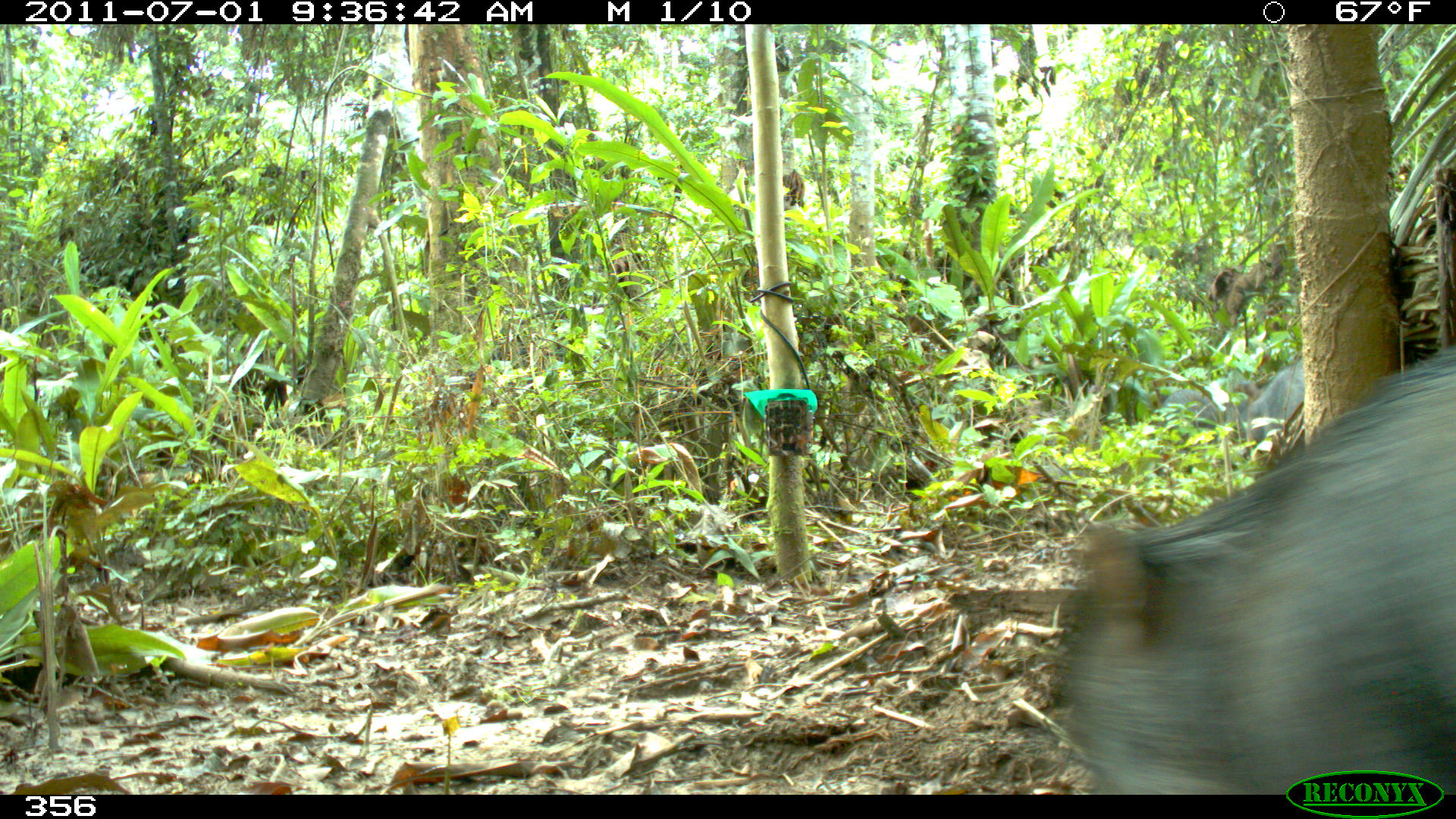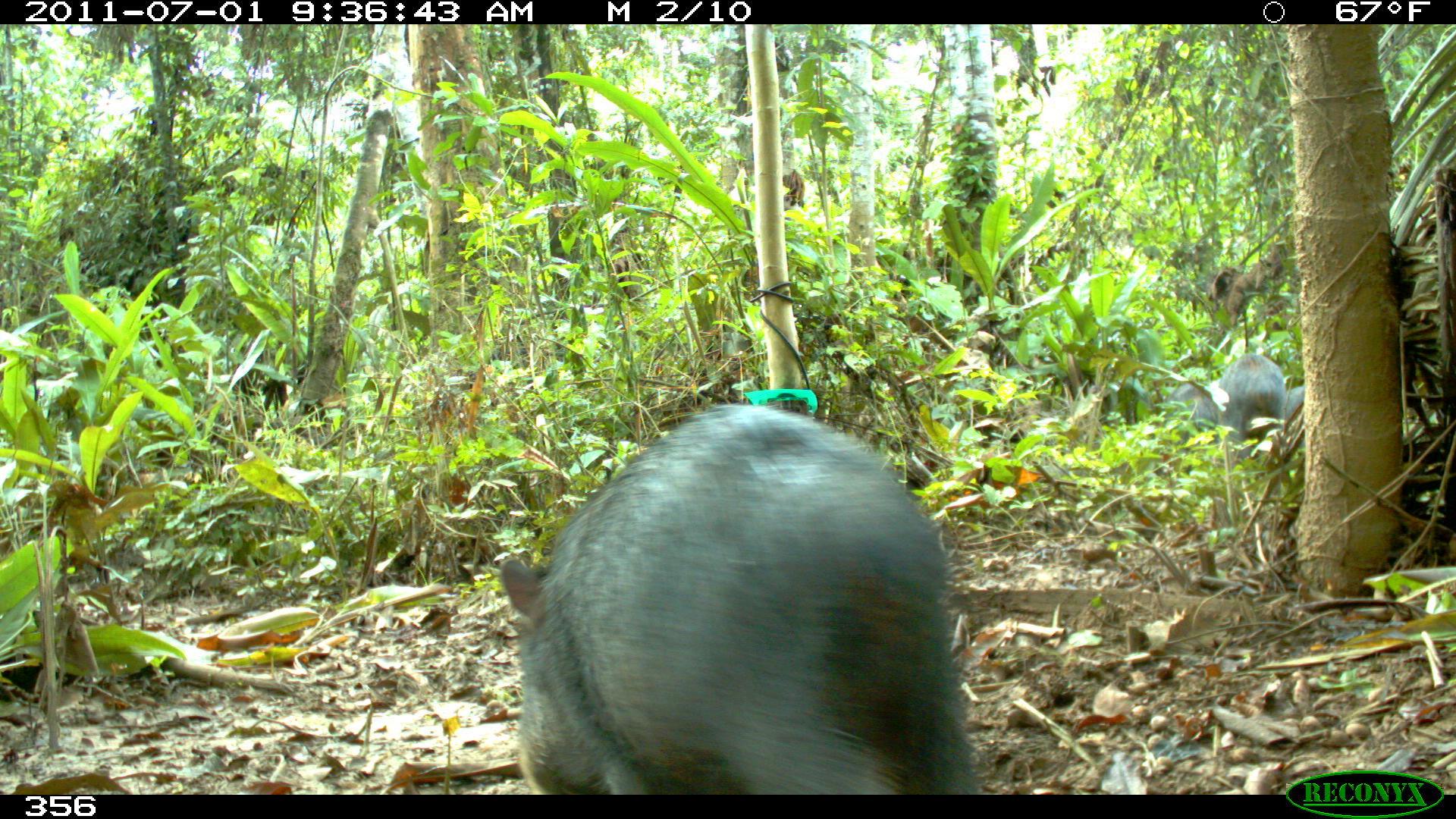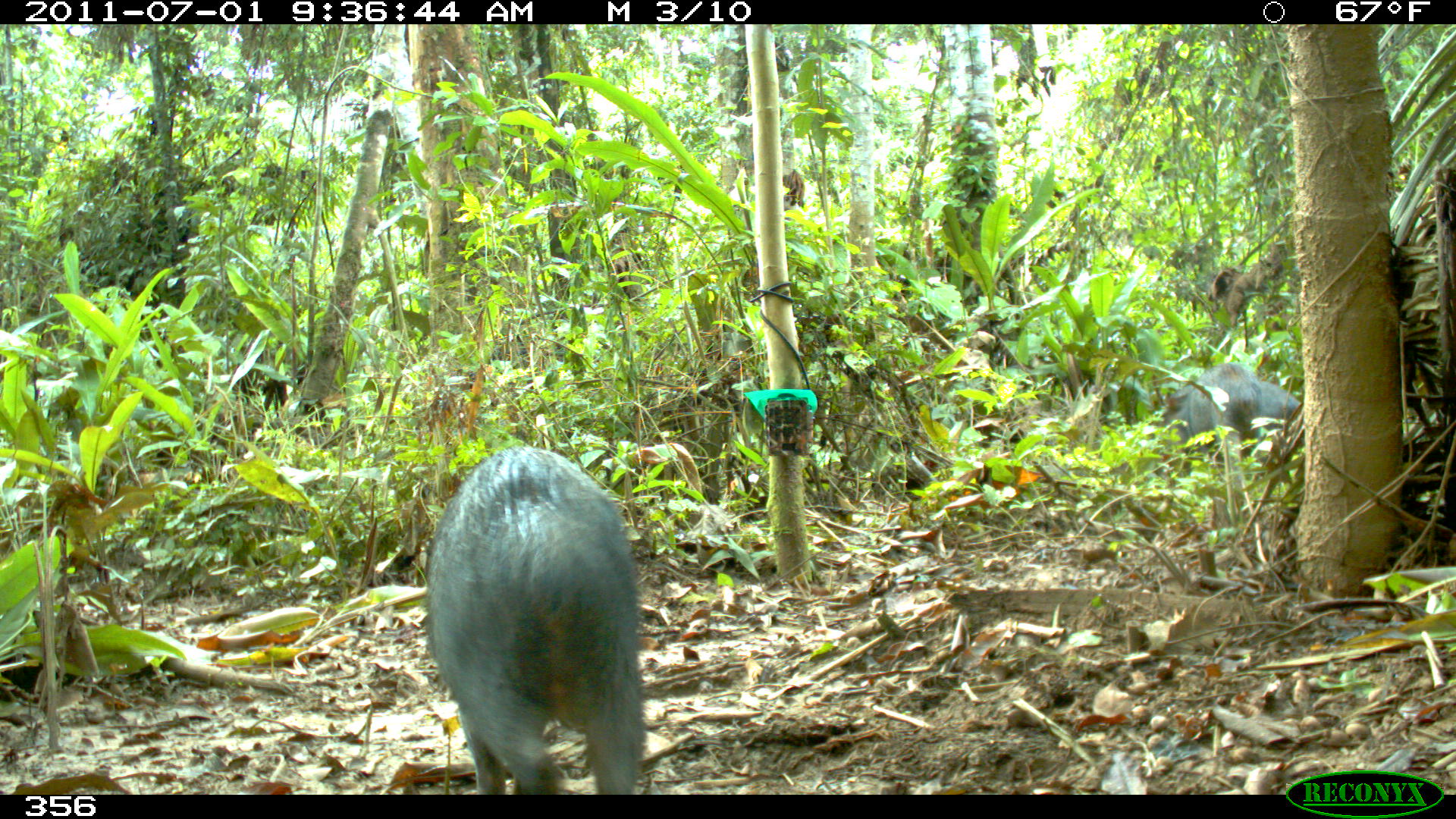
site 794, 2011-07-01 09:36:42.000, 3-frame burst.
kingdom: Animalia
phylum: Chordata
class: Mammalia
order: Artiodactyla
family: Tayassuidae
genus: Tayassu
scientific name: Tayassu pecari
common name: white-lipped peccary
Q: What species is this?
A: Tayassu pecari (white-lipped peccary).